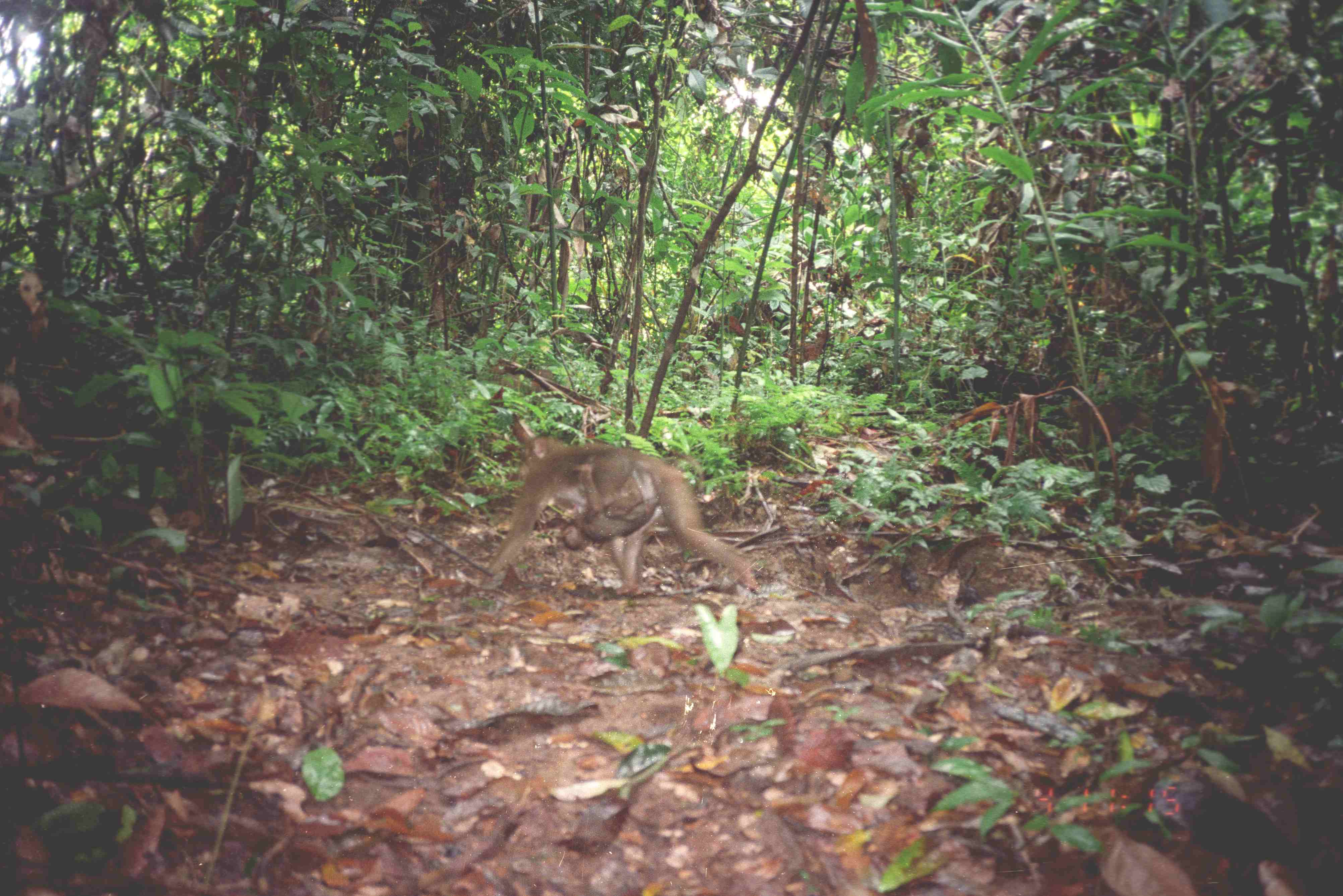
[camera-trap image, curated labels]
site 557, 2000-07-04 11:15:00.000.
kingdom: Animalia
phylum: Chordata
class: Mammalia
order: Primates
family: Cercopithecidae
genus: Macaca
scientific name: Macaca nemestrina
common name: southern pig-tailed macaque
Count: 2.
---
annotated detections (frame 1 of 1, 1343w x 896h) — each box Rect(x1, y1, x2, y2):
macaca nemestrina: Rect(477, 430, 758, 595); Rect(531, 462, 662, 552)